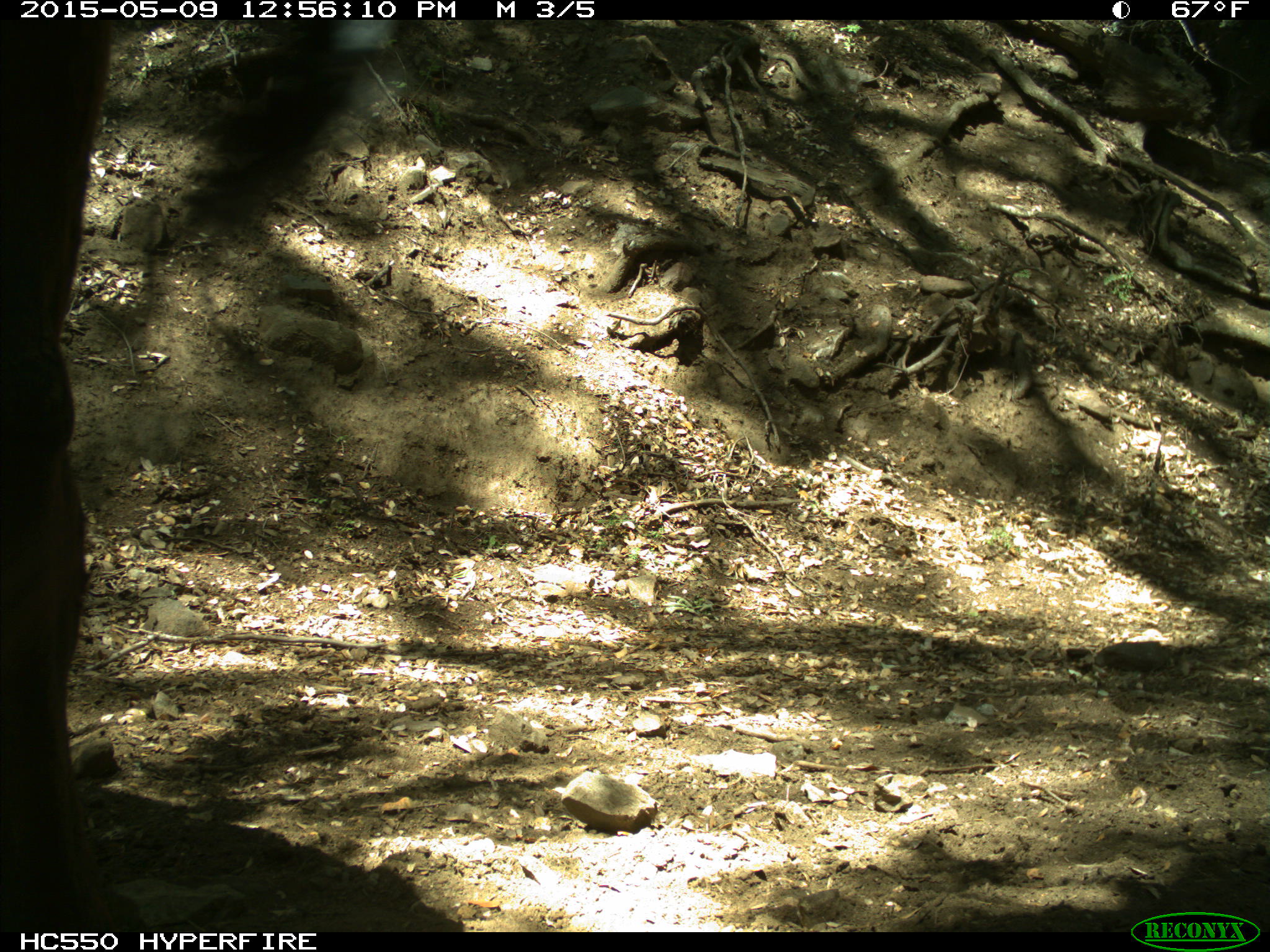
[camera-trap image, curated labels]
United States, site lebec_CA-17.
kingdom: Animalia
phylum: Chordata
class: Mammalia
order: Artiodactyla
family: Bovidae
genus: Bos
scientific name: Bos taurus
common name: domestic cow